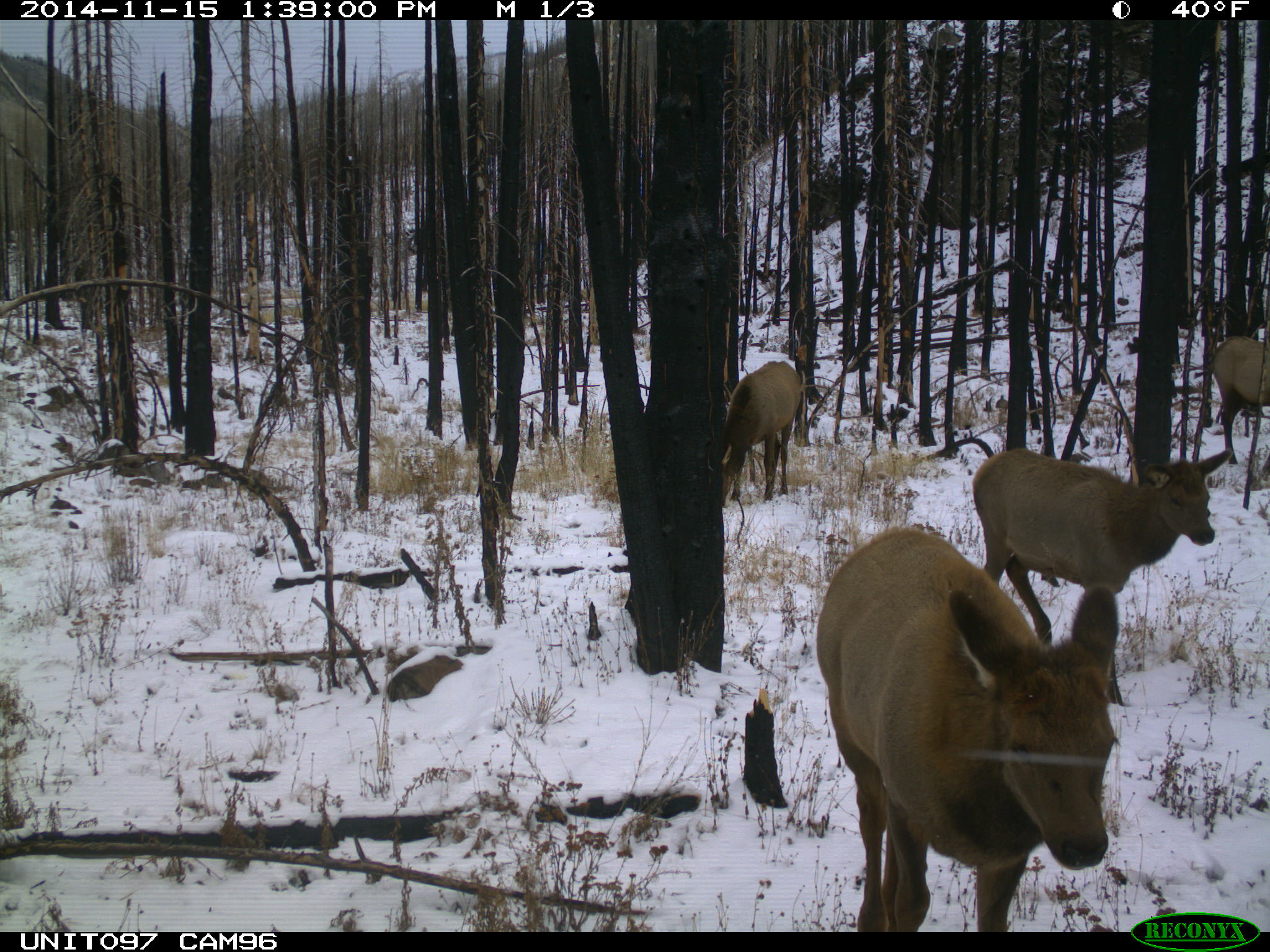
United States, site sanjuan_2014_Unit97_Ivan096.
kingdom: Animalia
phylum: Chordata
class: Mammalia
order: Artiodactyla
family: Cervidae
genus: Cervus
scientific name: Cervus elaphus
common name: red deer